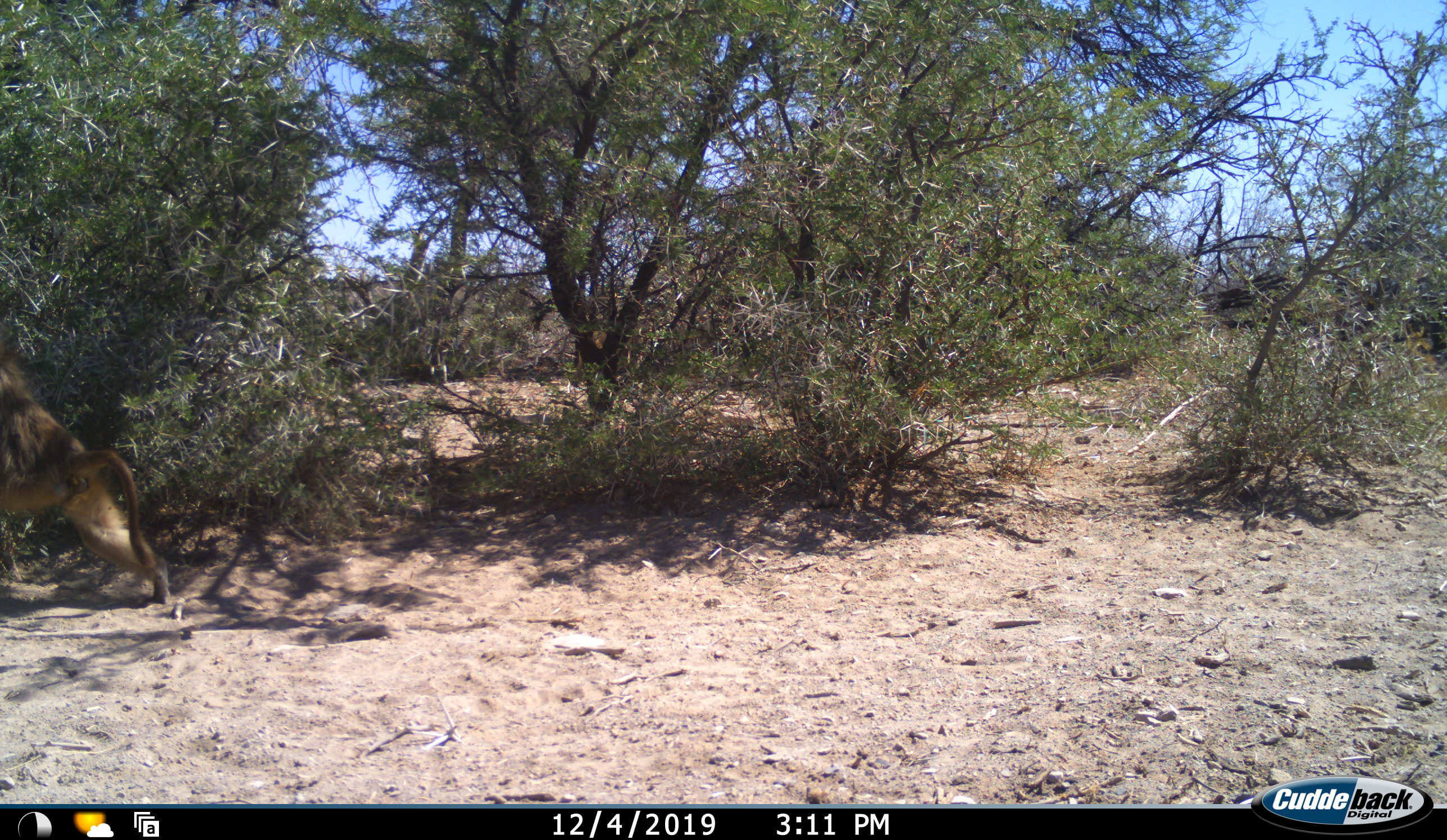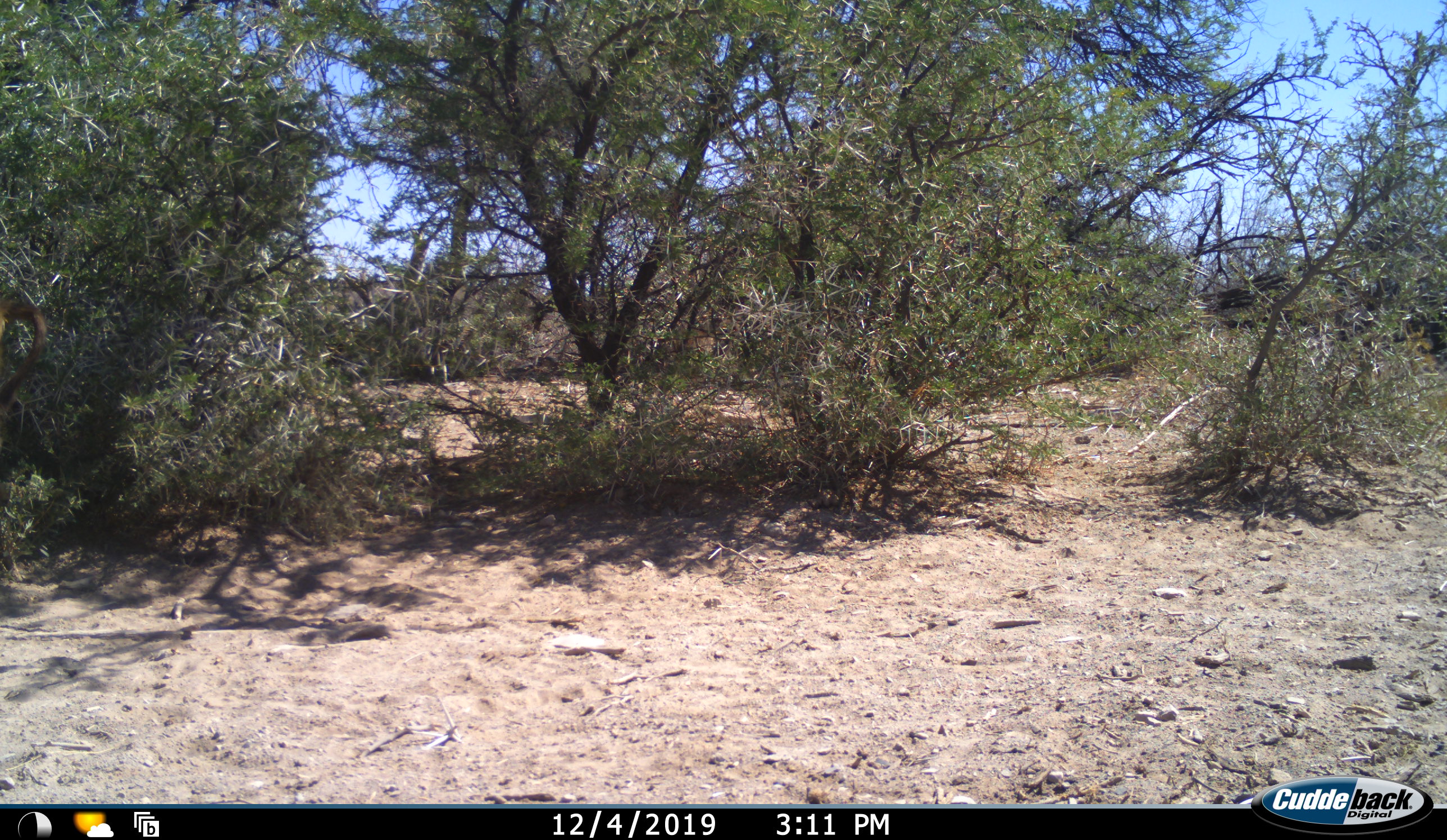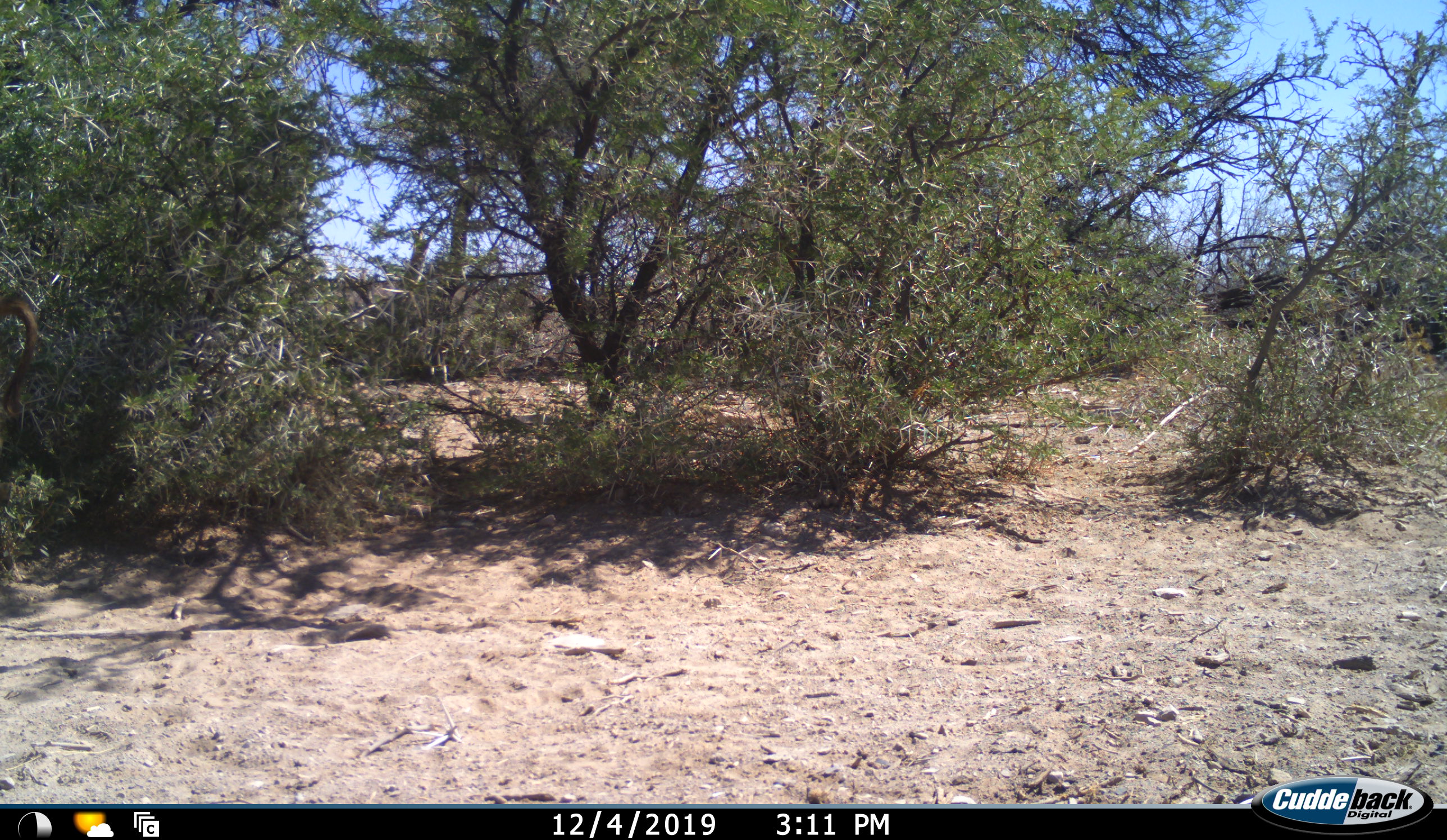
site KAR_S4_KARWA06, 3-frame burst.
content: unidentified animal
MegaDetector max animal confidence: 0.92